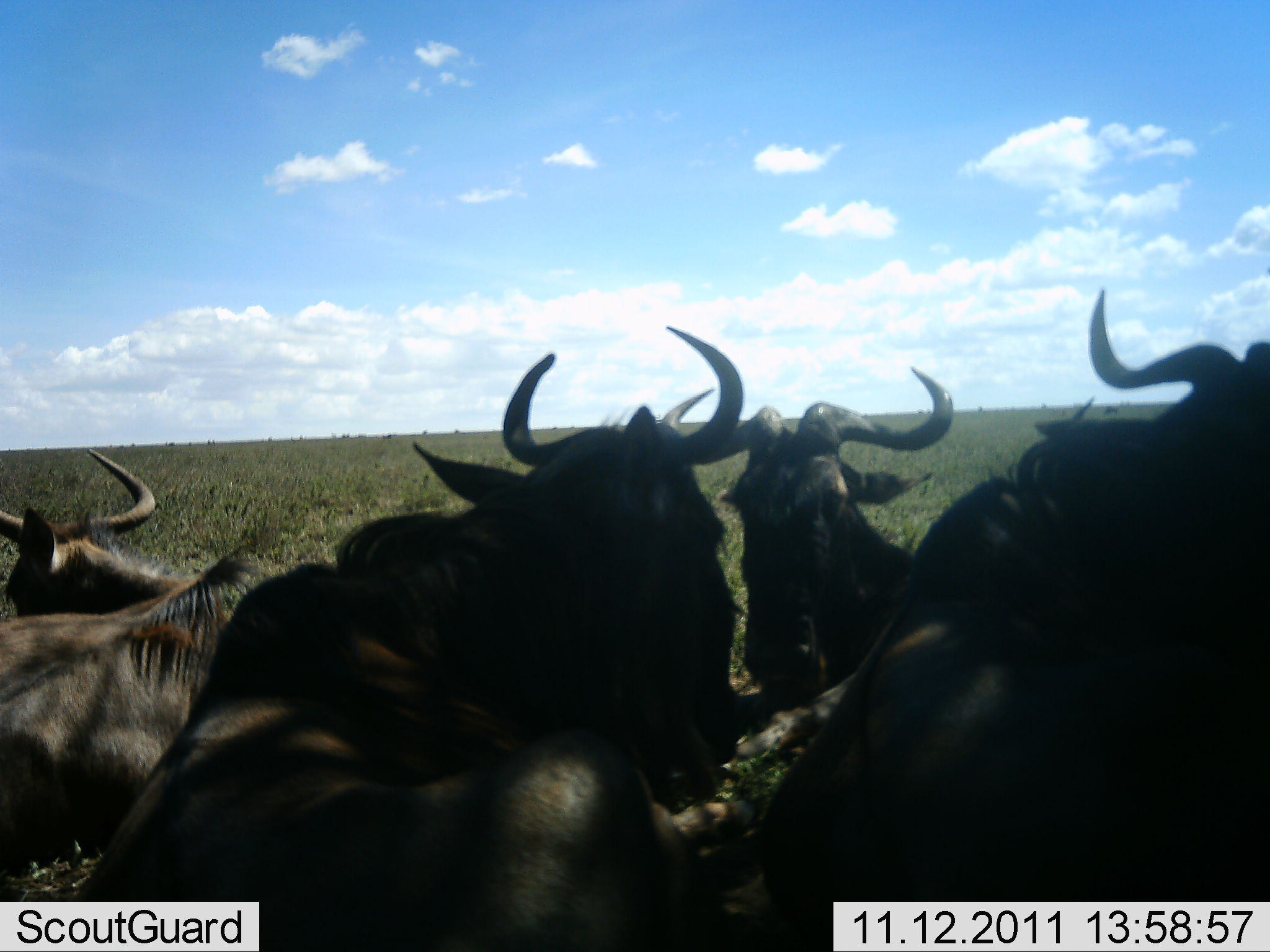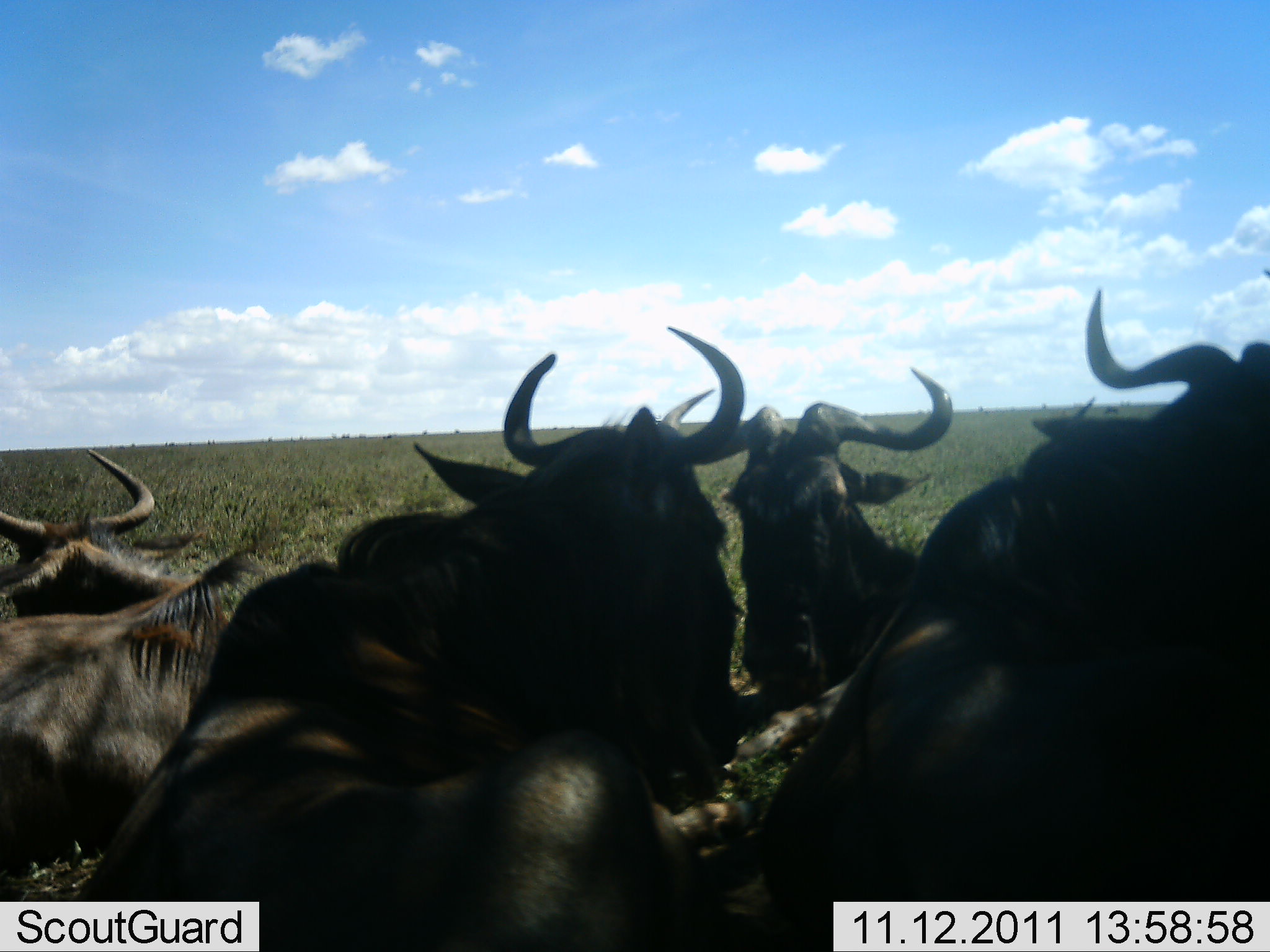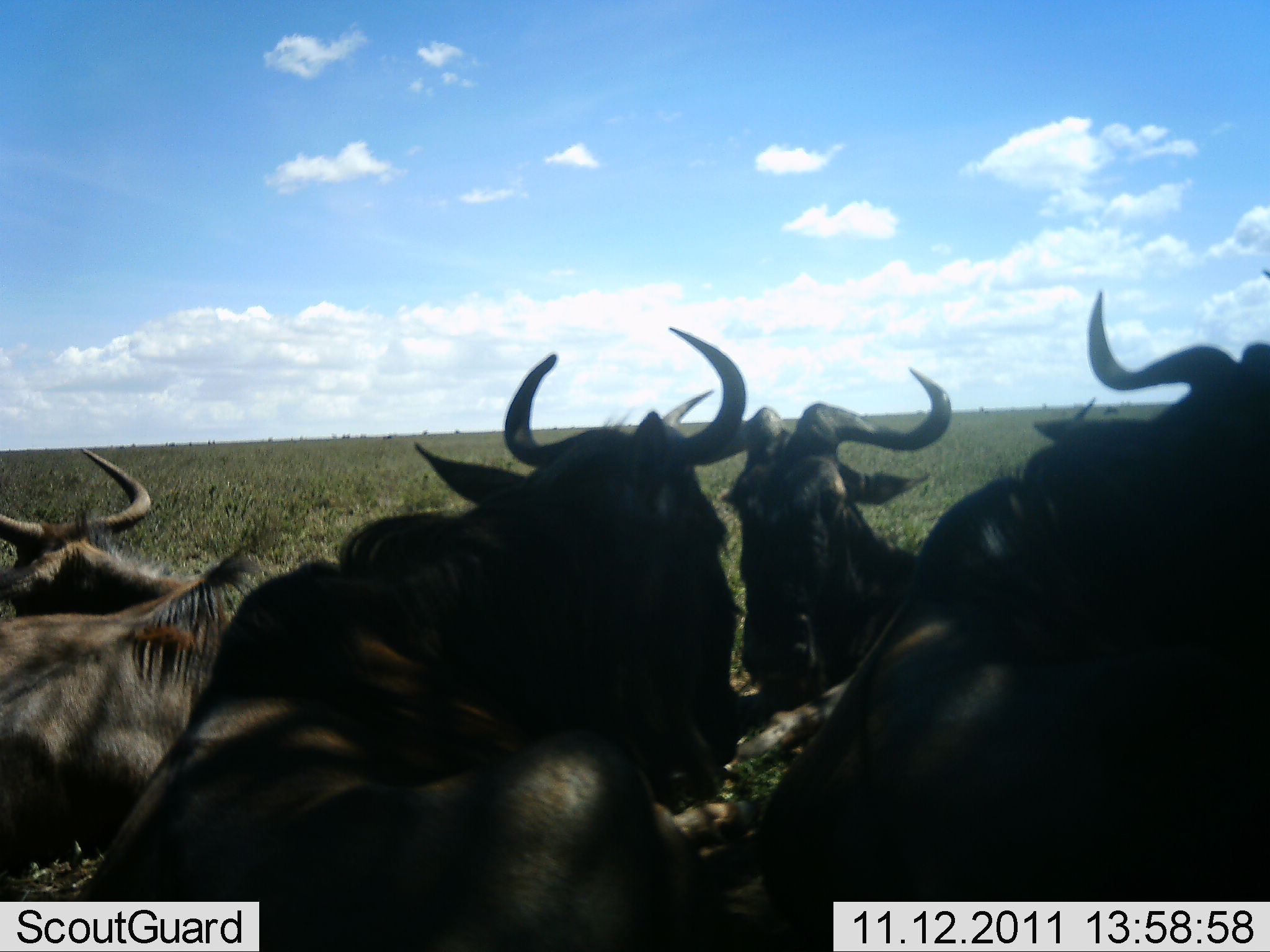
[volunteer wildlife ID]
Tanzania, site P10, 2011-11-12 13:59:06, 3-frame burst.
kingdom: Animalia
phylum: Chordata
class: Mammalia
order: Artiodactyla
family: Bovidae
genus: Connochaetes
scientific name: Connochaetes taurinus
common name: blue wildebeest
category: wildebeest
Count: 5.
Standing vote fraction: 0%.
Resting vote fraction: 92%.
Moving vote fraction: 8%.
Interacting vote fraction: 8%.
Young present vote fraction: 0%.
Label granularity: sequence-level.